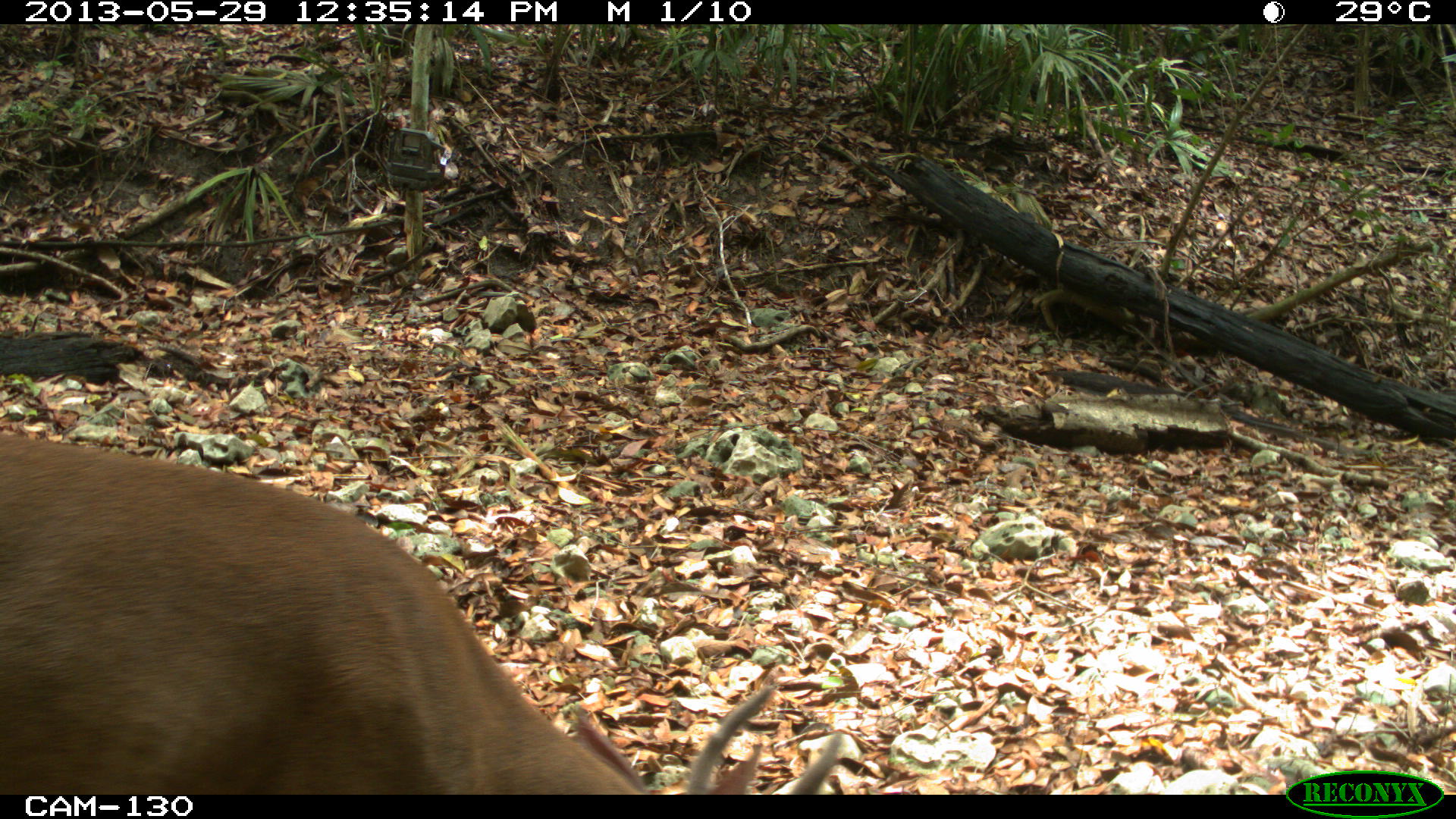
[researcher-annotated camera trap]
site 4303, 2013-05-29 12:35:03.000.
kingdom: Animalia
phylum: Chordata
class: Mammalia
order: Artiodactyla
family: Cervidae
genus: Mazama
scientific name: Mazama temama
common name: central american red brocket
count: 1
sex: male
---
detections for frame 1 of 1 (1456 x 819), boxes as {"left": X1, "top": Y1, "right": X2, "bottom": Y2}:
mazama temama: {"left": 0, "top": 431, "right": 843, "bottom": 794}